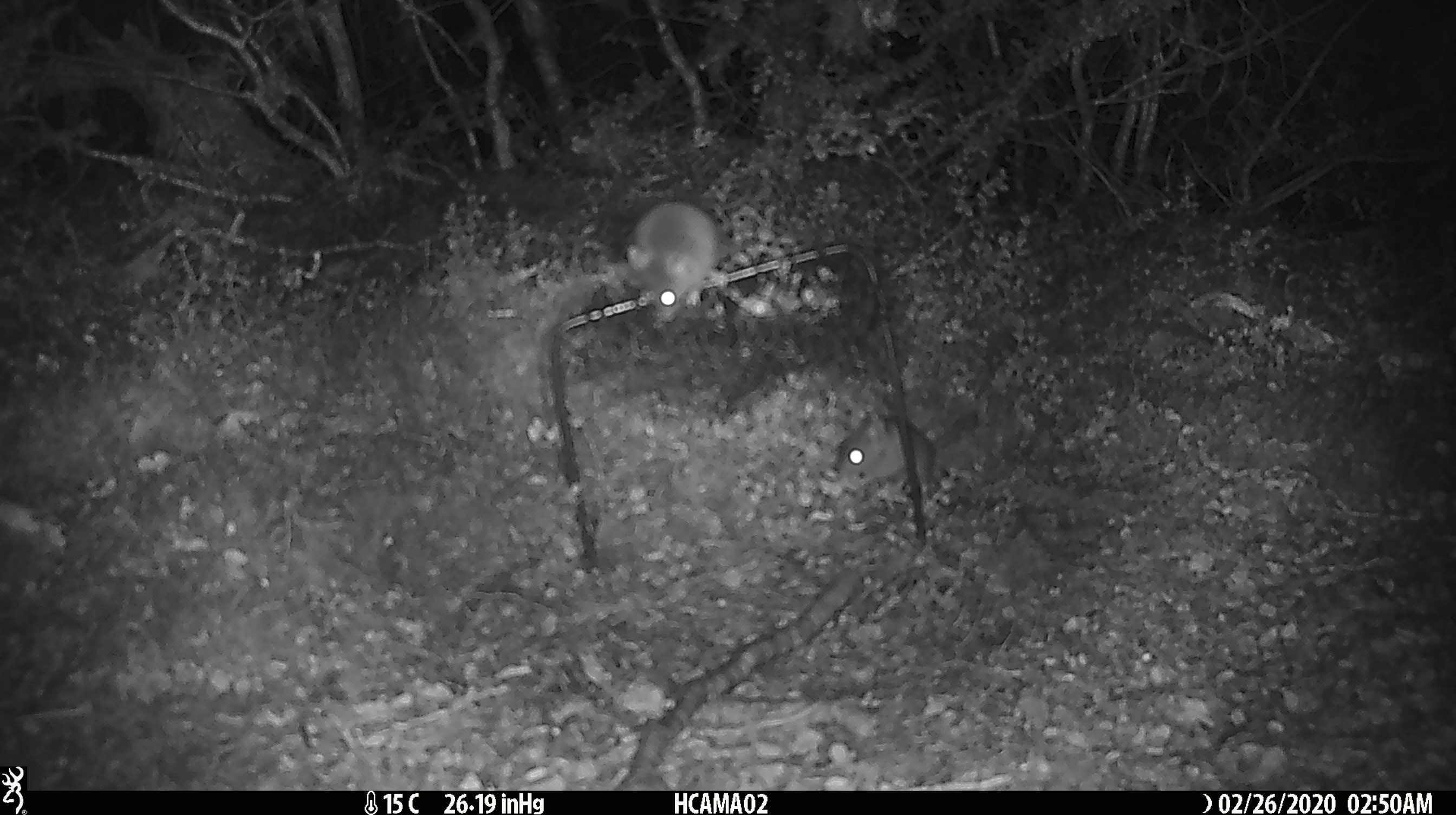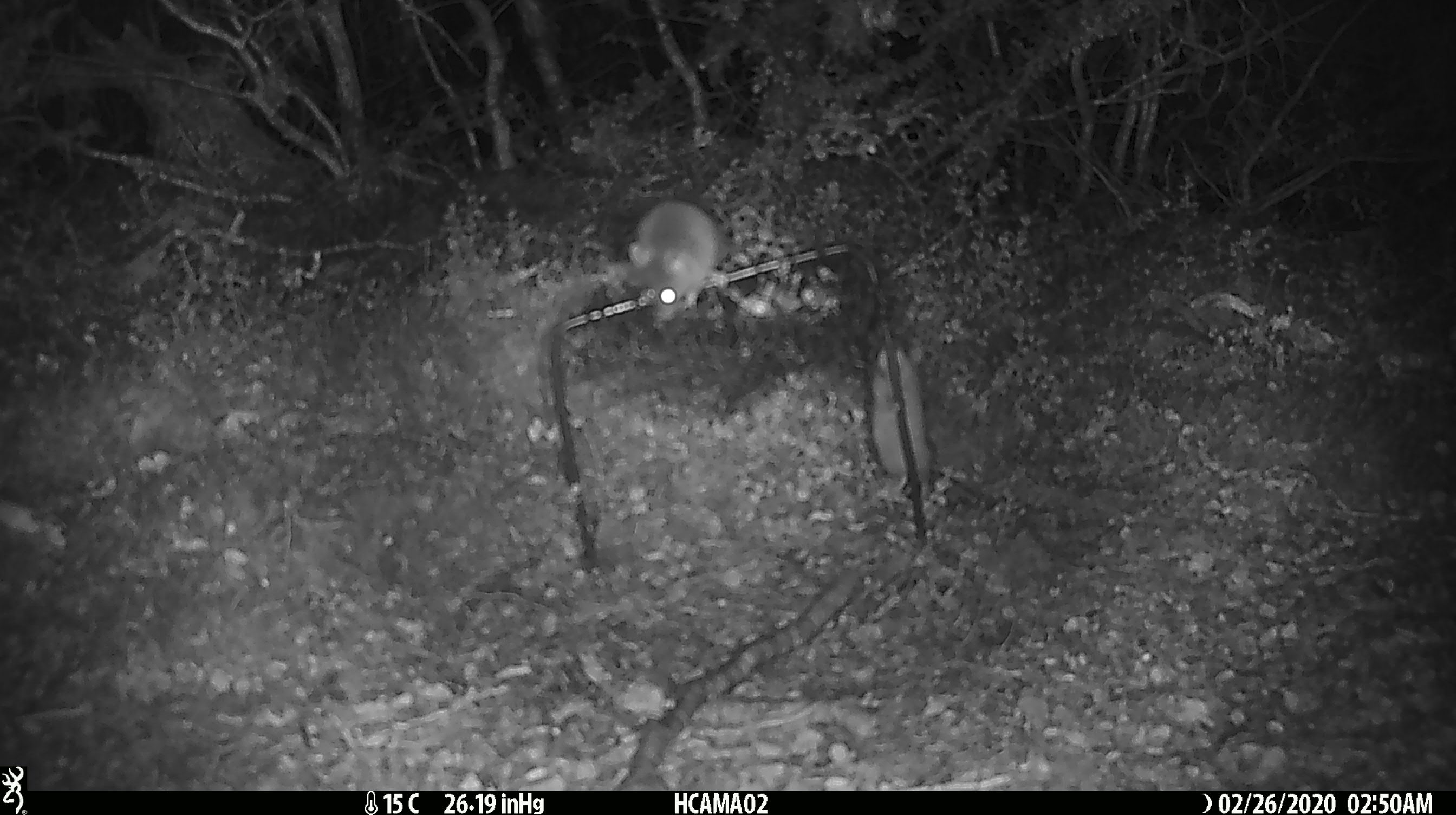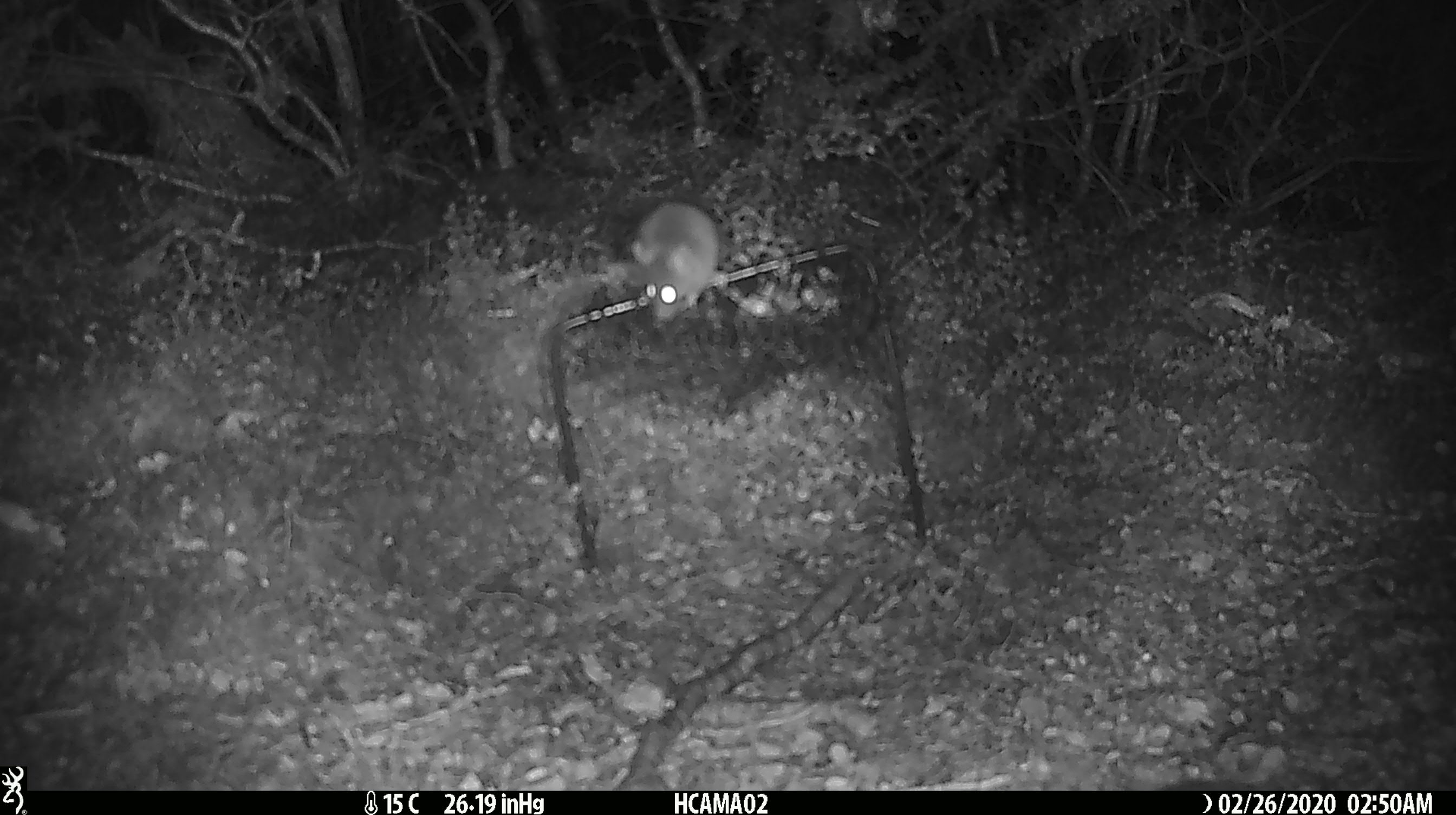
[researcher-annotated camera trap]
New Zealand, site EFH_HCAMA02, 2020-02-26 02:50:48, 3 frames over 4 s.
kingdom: Animalia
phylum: Chordata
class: Mammalia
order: Rodentia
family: Muridae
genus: Mus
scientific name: Mus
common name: mouse